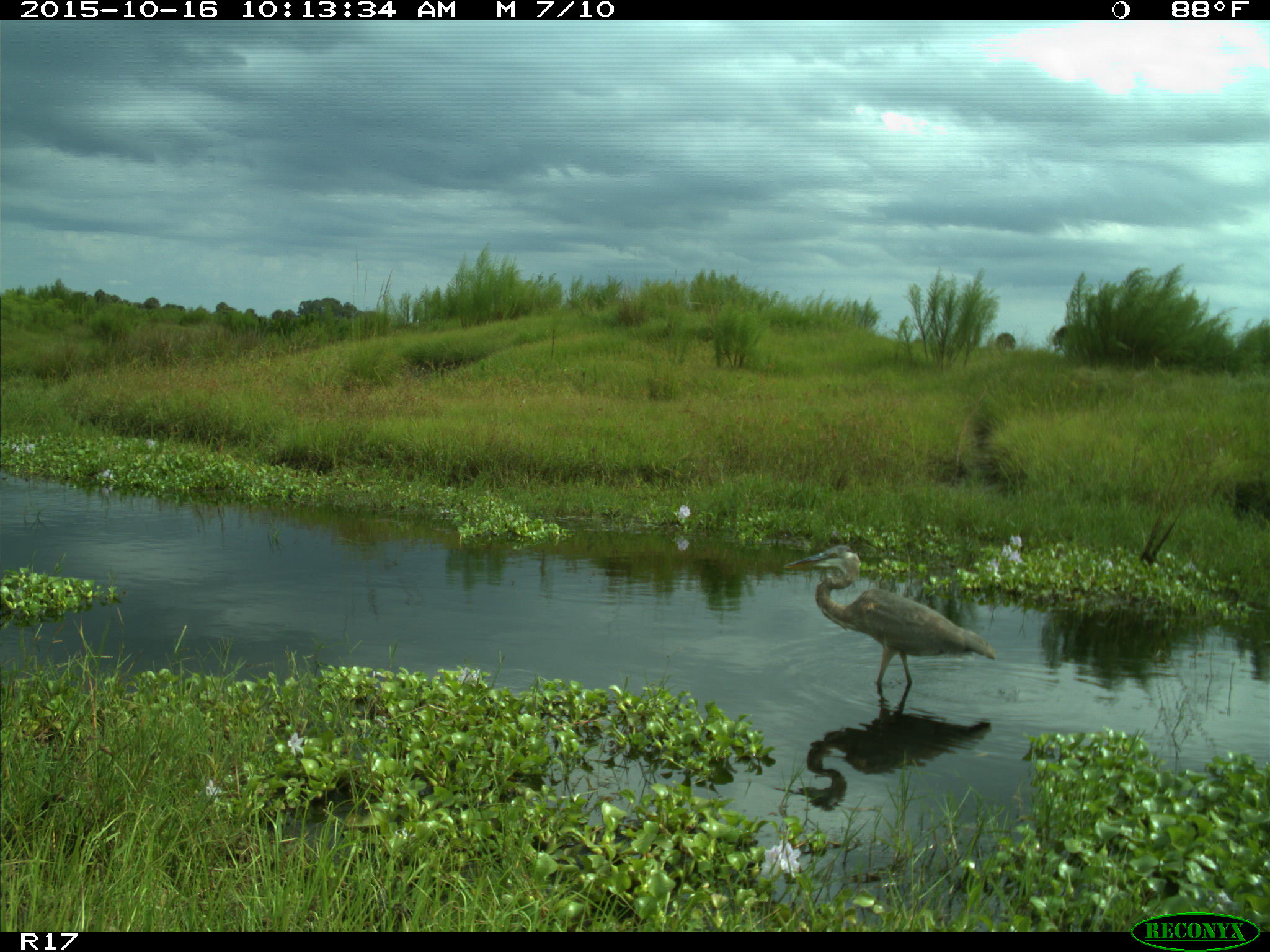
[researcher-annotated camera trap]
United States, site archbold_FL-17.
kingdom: Animalia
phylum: Chordata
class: Aves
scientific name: Aves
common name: birds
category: unidentified bird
Unidentified bird (birds) (Aves).